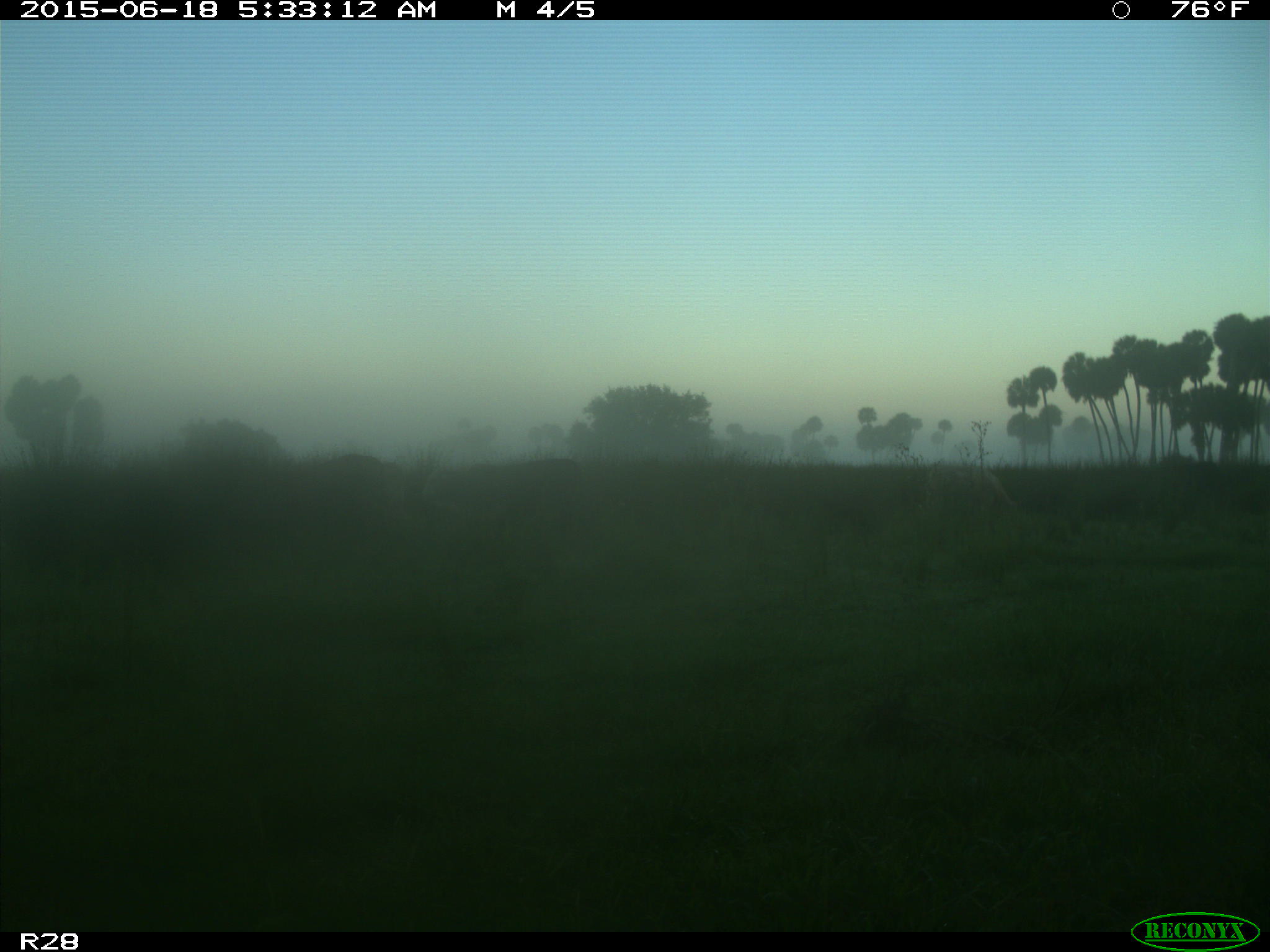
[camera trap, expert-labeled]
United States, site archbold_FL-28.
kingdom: Animalia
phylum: Chordata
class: Mammalia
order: Artiodactyla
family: Bovidae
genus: Bos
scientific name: Bos taurus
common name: domestic cow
Bos taurus (domestic cow).